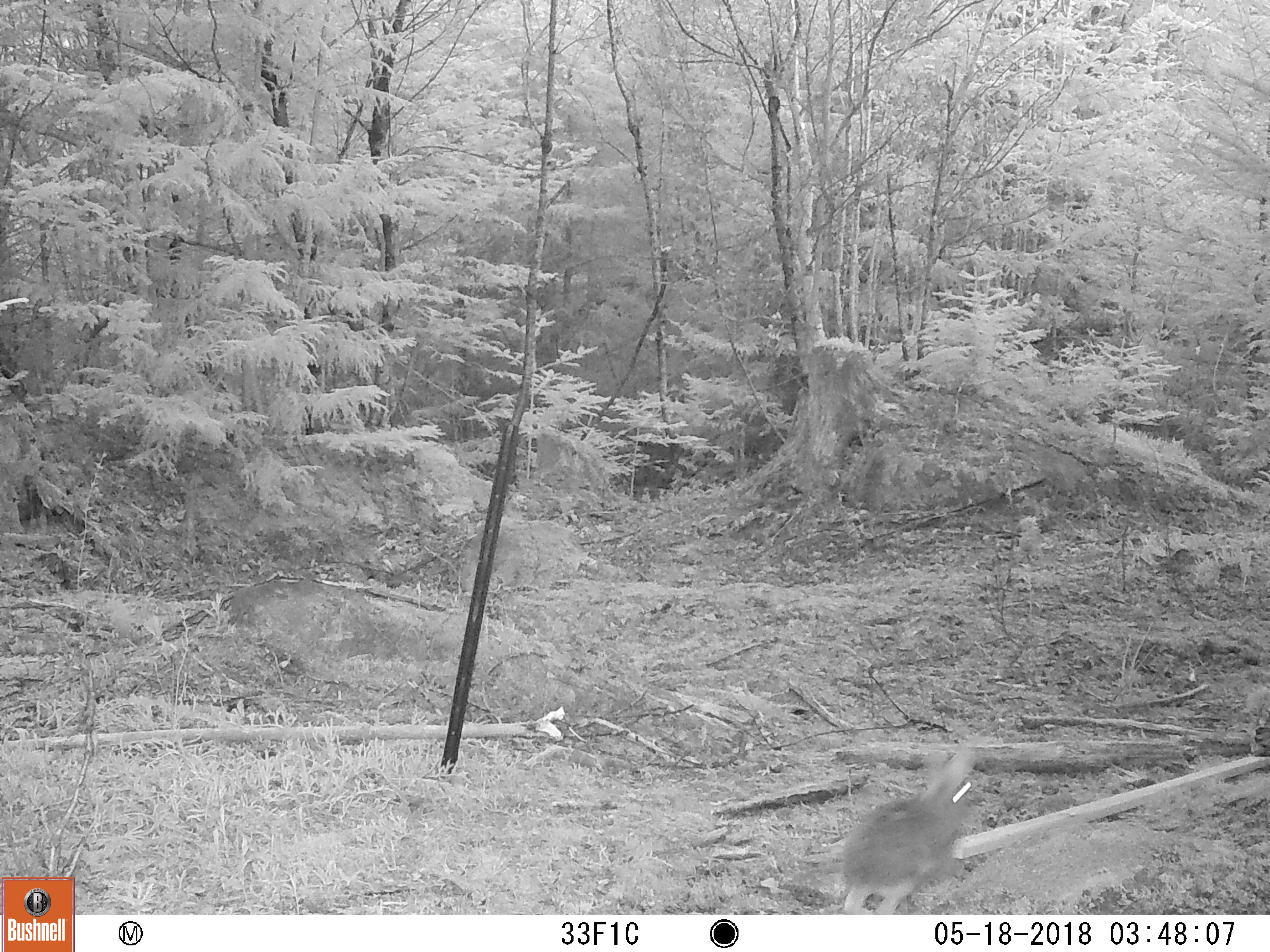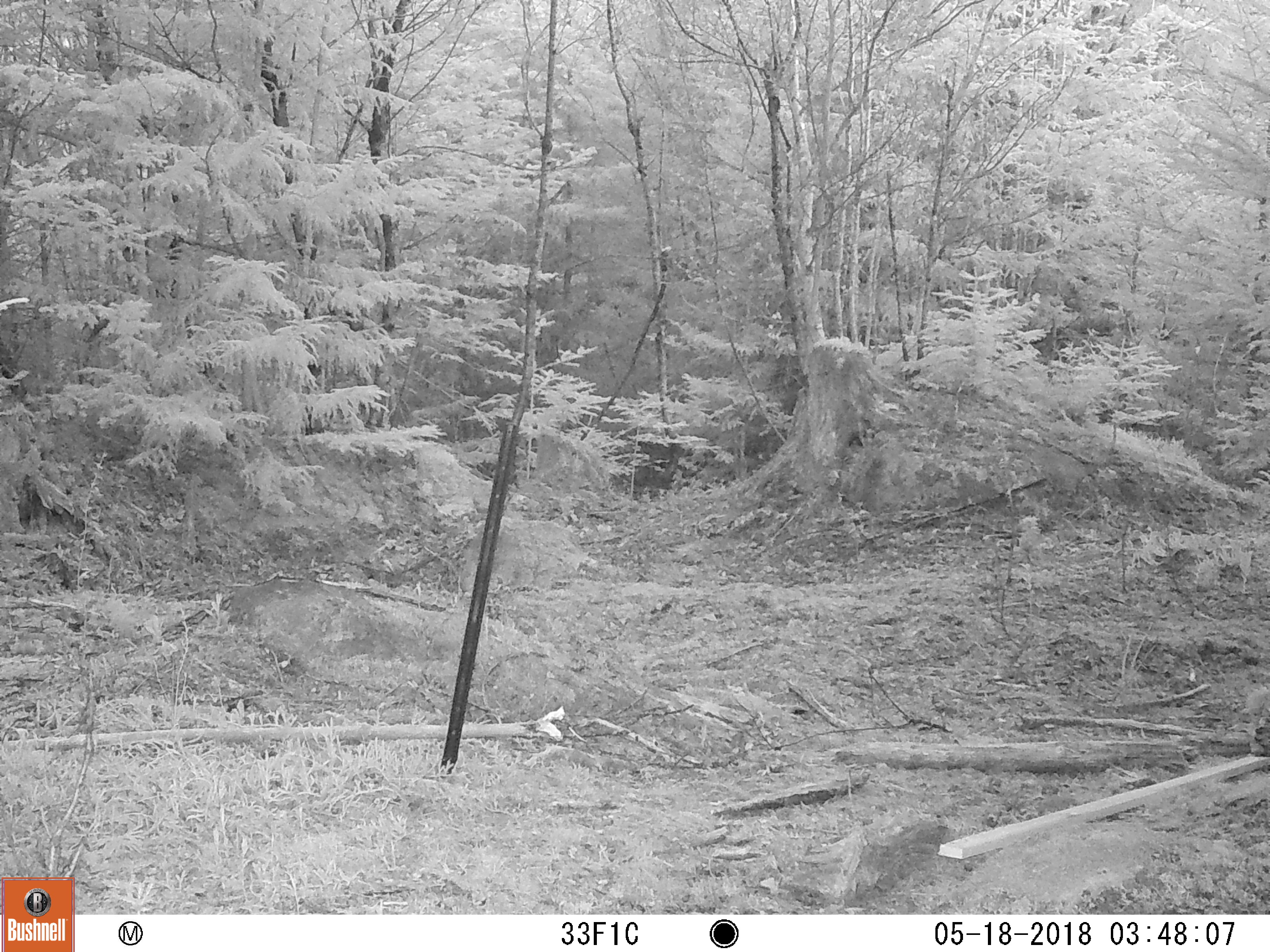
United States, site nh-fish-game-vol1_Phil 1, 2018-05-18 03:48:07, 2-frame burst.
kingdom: Animalia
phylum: Chordata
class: Mammalia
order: Lagomorpha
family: Leporidae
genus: Lepus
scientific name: Lepus americanus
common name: snowshoe hare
Snowshoe hare (Lepus americanus).